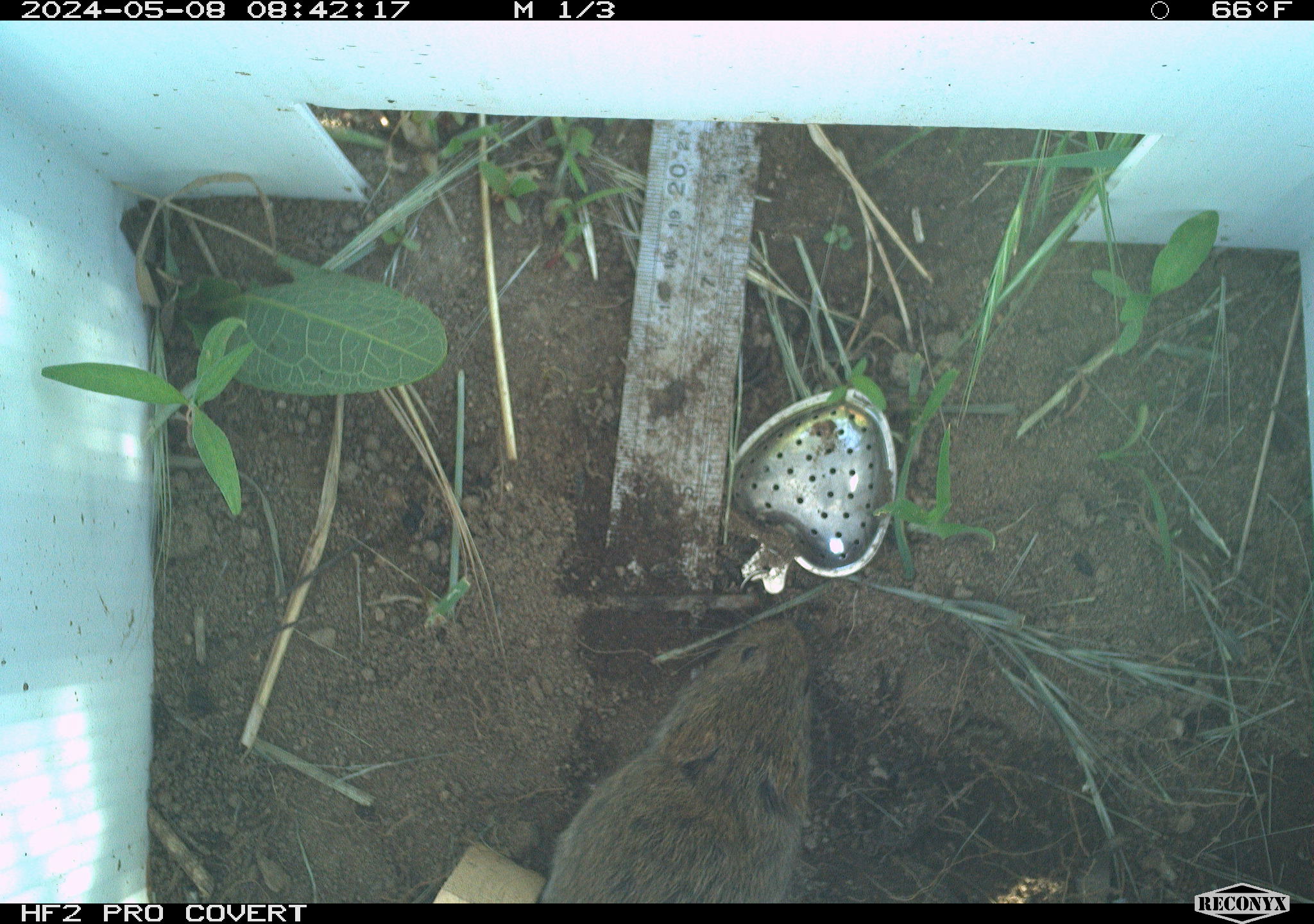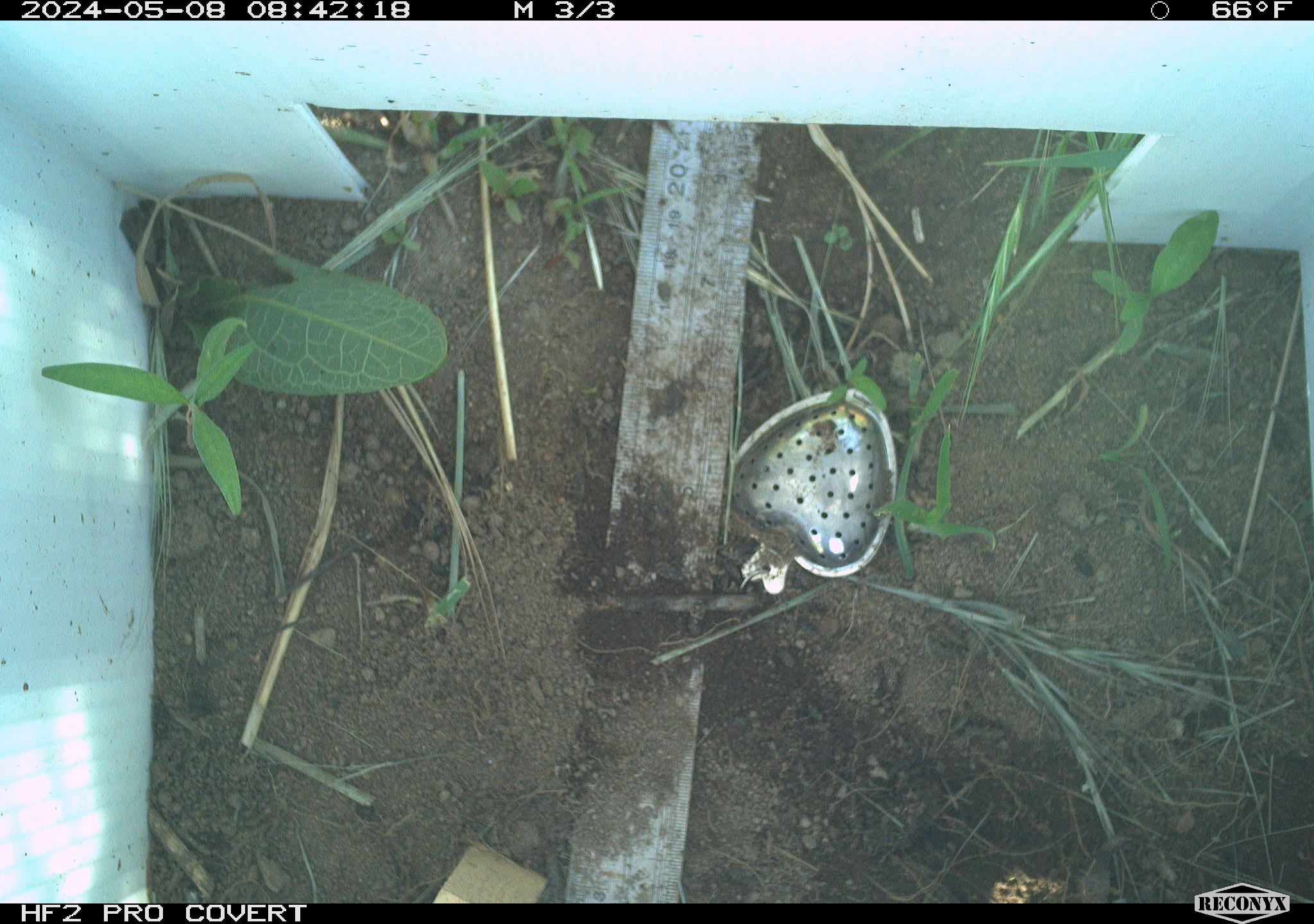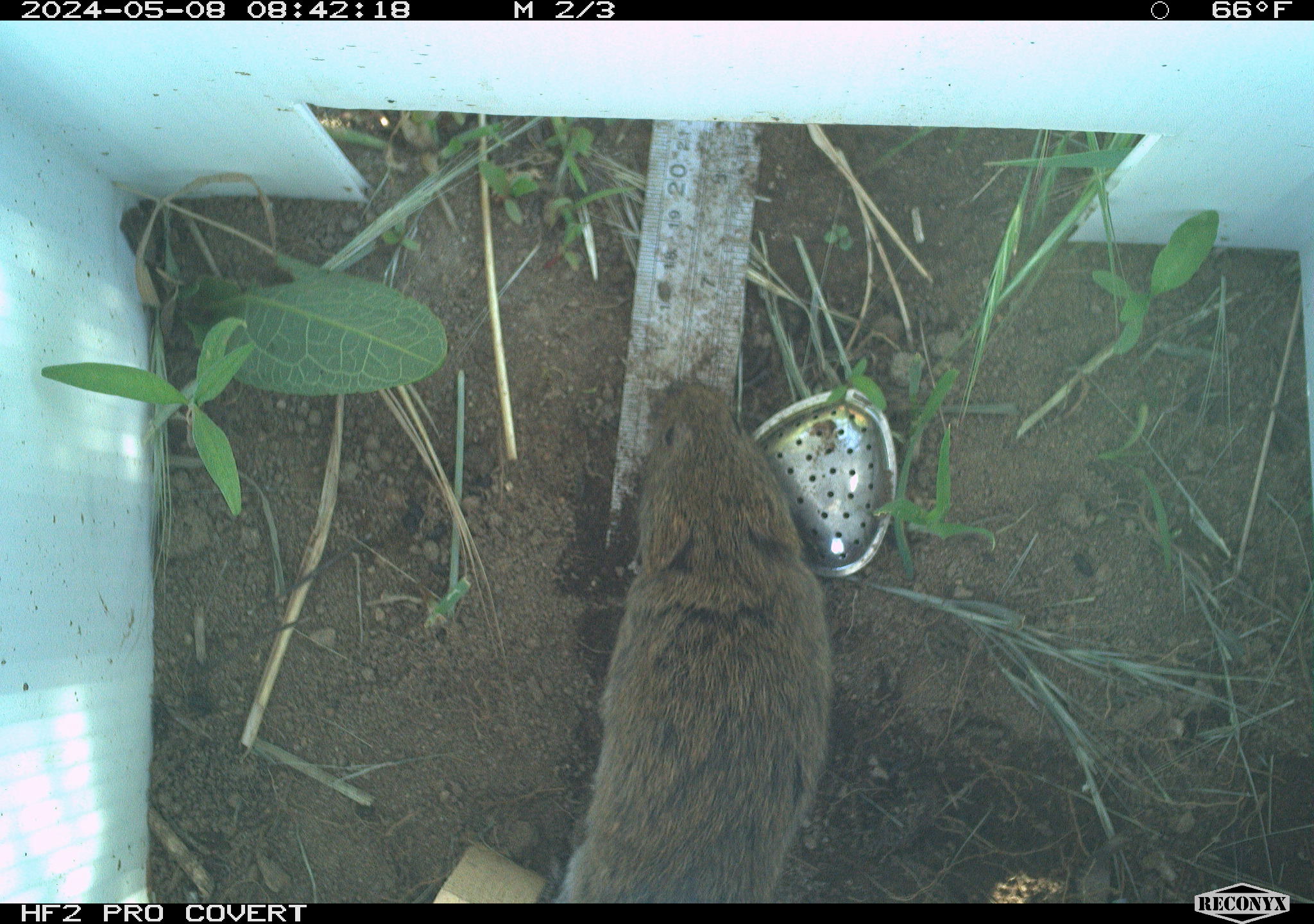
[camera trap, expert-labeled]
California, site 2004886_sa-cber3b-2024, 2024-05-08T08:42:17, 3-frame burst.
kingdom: Animalia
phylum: Chordata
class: Mammalia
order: Rodentia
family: Cricetidae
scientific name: Arvicolinae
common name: voles, lemmings, and muskrats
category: arvicolinae subfamily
Arvicolinae subfamily (voles, lemmings, and muskrats) (Arvicolinae).